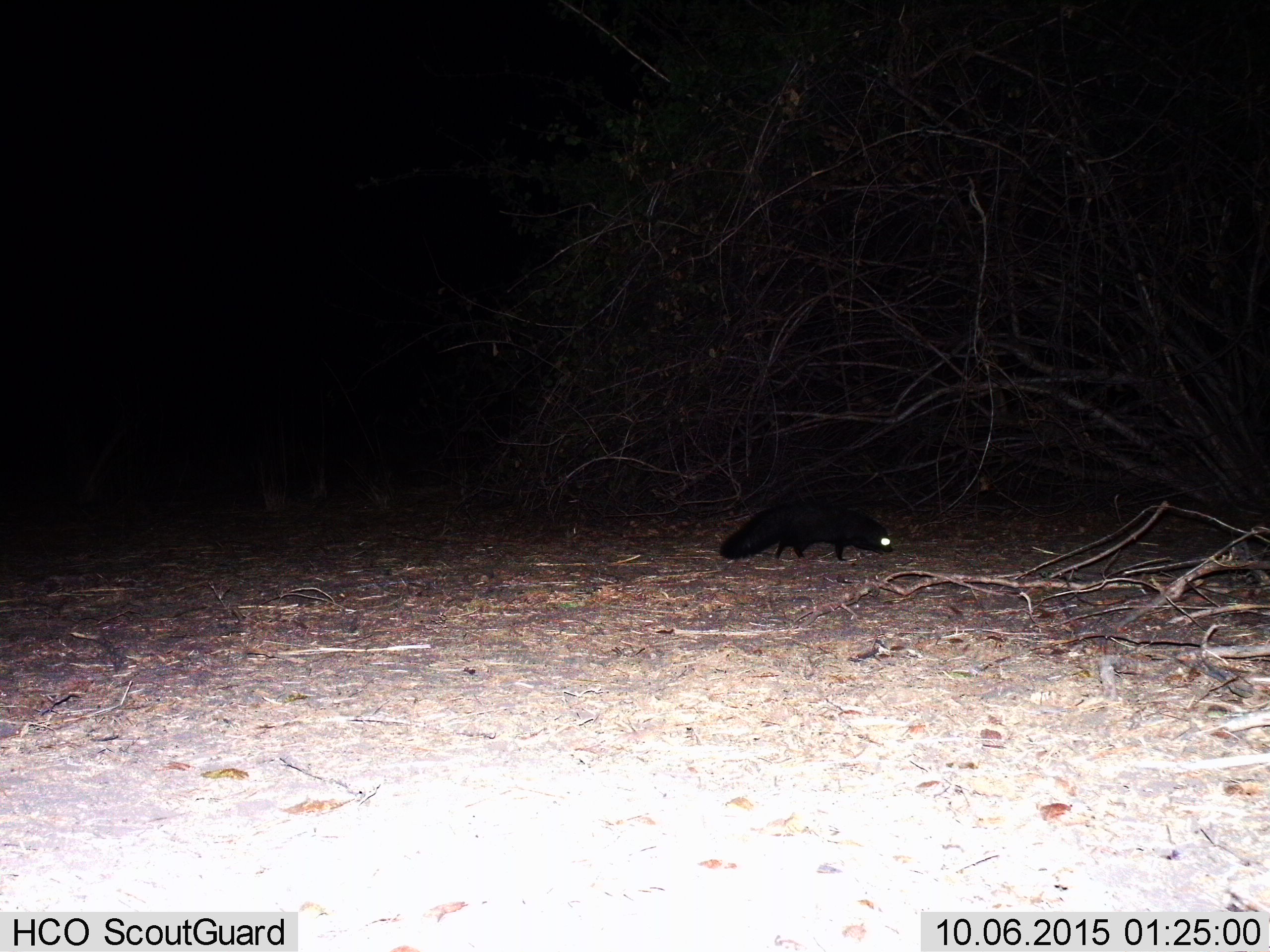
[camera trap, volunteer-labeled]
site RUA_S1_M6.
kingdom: Animalia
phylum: Chordata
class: Mammalia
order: Carnivora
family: Herpestidae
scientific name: Herpestidae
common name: mongoose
Mongoose (Herpestidae), count 1. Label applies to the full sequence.